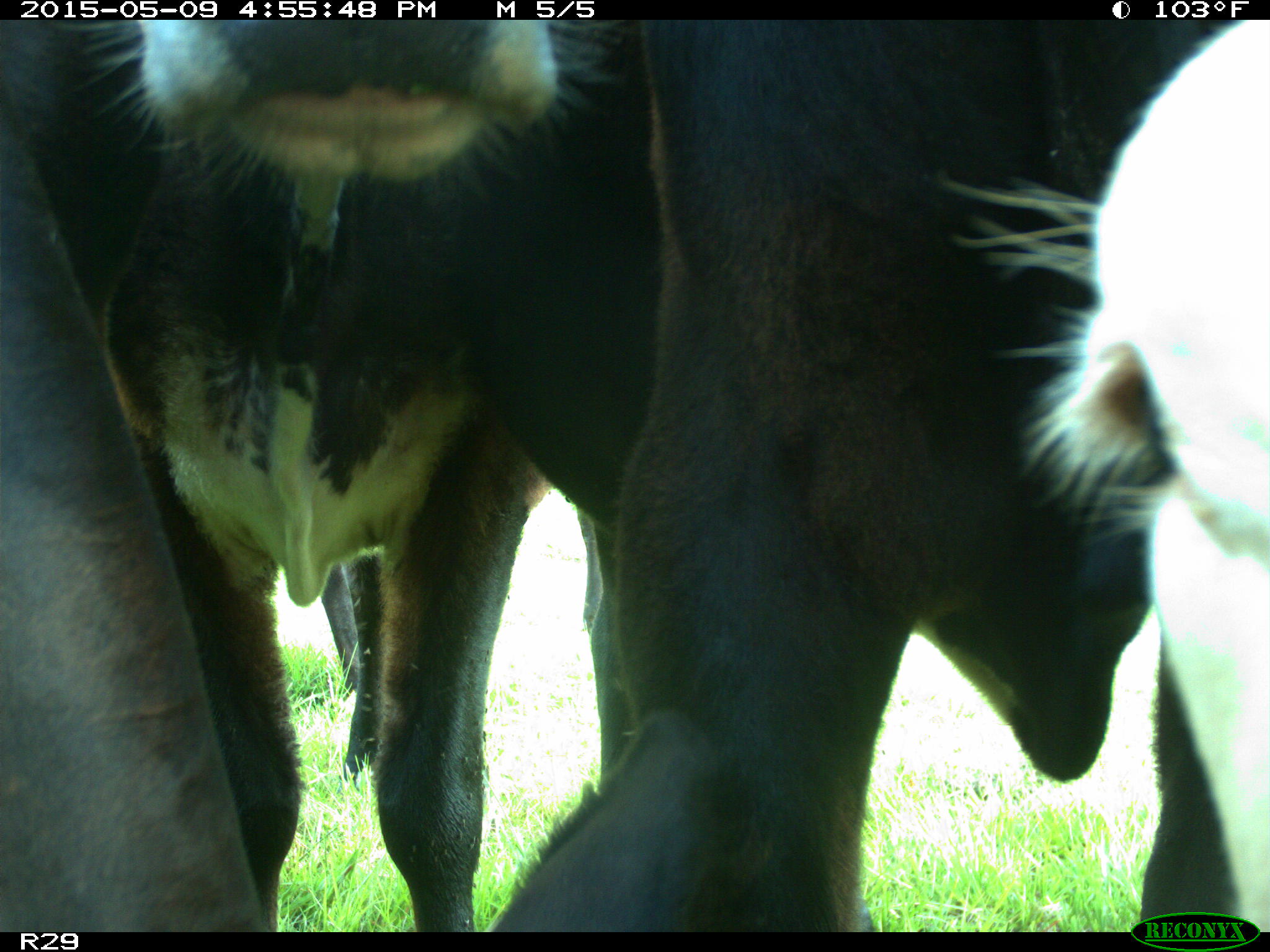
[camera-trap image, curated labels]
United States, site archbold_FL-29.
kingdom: Animalia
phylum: Chordata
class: Mammalia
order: Artiodactyla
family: Bovidae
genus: Bos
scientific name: Bos taurus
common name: domestic cow